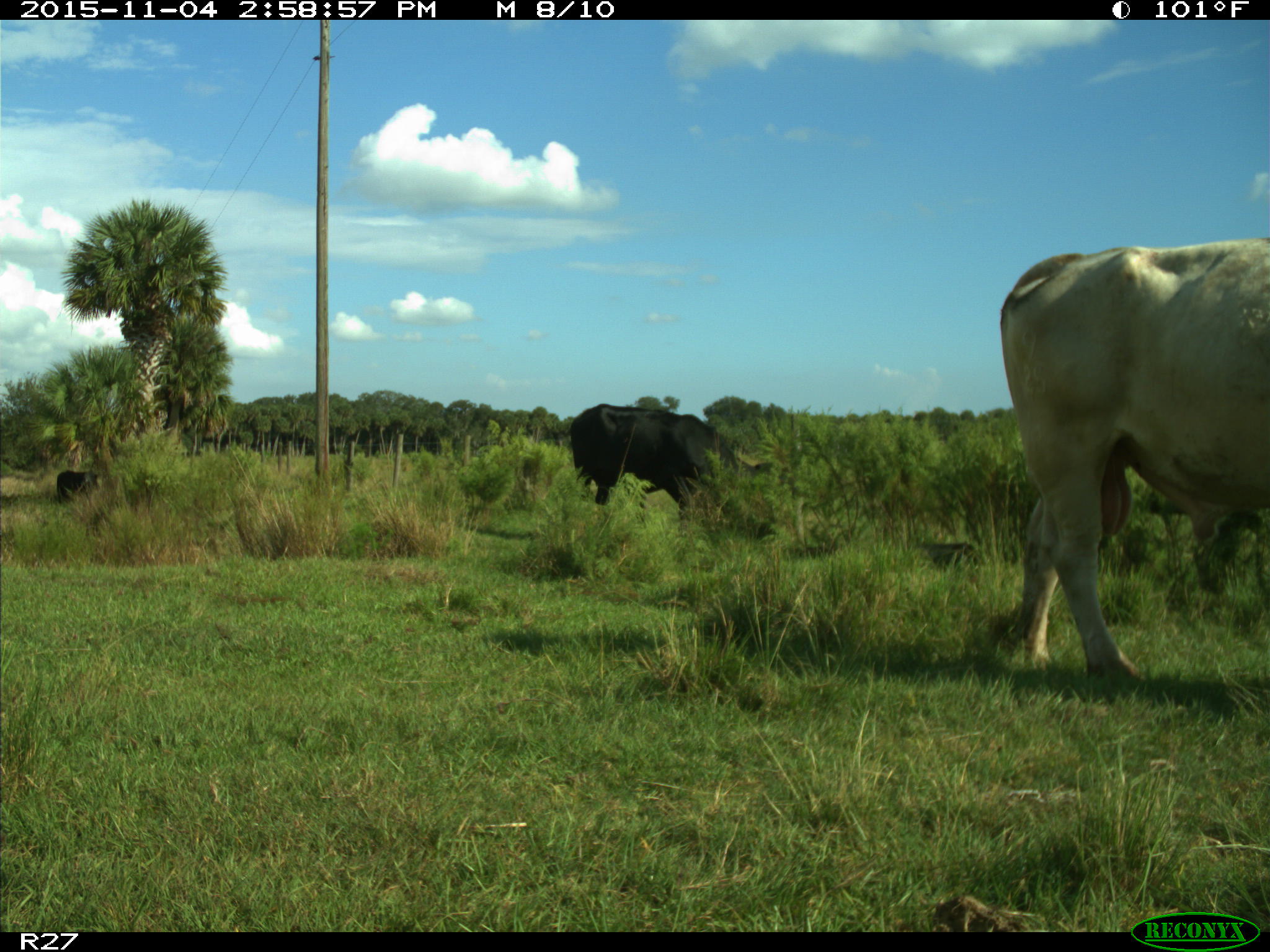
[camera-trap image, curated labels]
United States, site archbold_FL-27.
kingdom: Animalia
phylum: Chordata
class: Mammalia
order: Artiodactyla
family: Bovidae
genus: Bos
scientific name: Bos taurus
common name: domestic cow